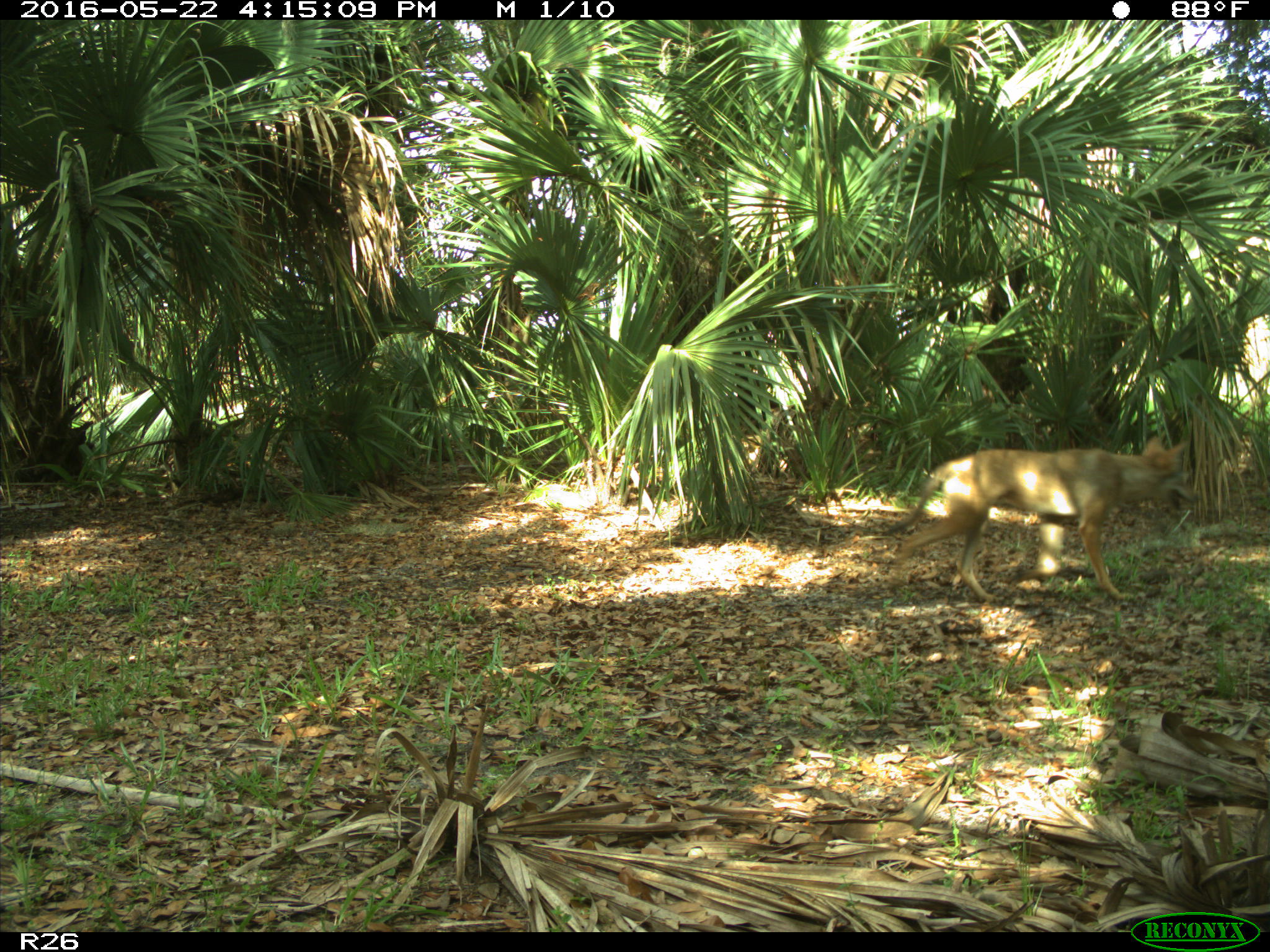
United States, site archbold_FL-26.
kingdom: Animalia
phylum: Chordata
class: Mammalia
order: Carnivora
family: Canidae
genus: Canis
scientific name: Canis latrans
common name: coyote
Canis latrans (coyote).